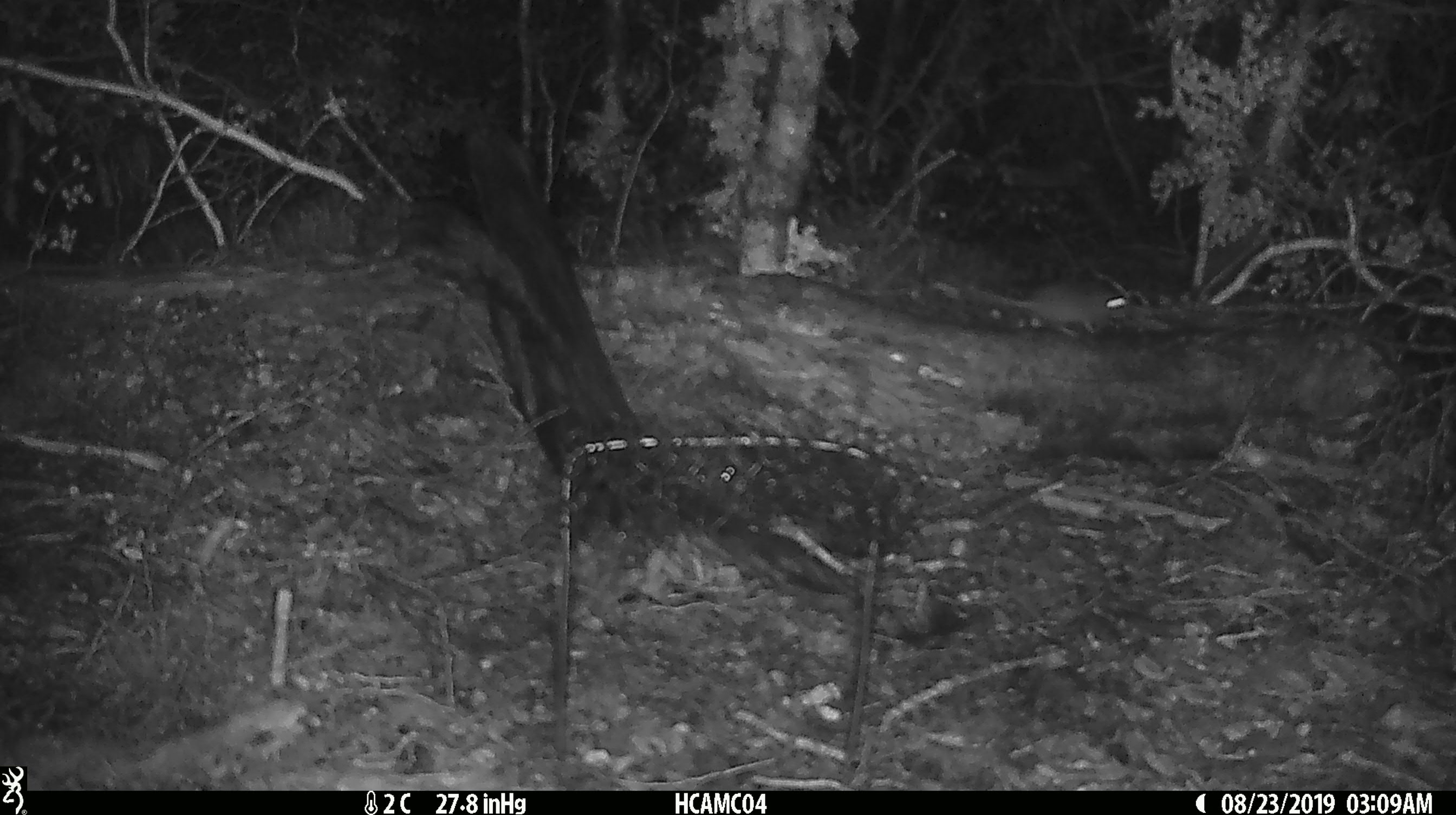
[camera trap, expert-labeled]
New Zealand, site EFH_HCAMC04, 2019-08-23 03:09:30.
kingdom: Animalia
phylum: Chordata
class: Mammalia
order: Rodentia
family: Muridae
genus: Mus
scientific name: Mus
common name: mouse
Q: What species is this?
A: Mouse (Mus).